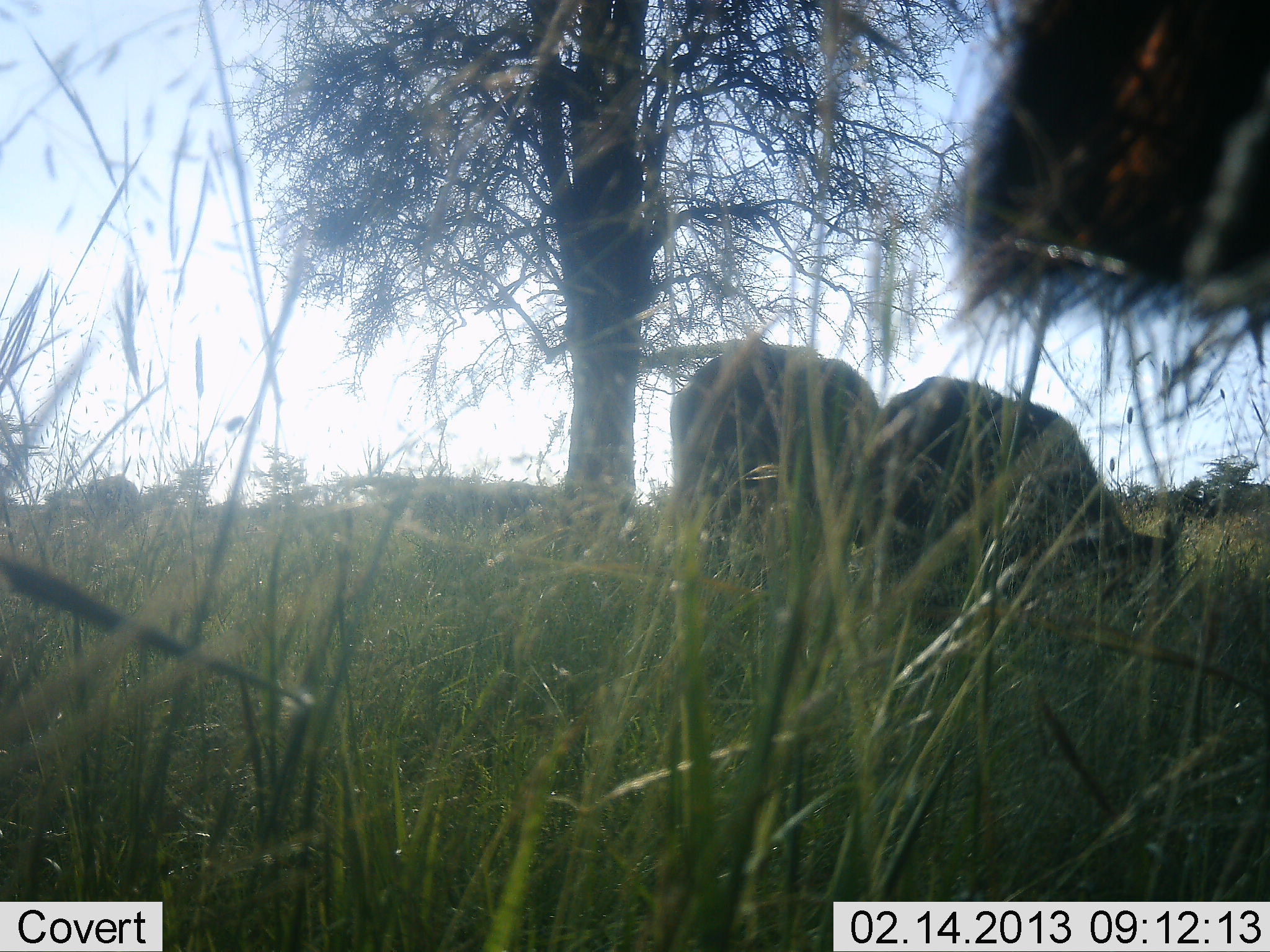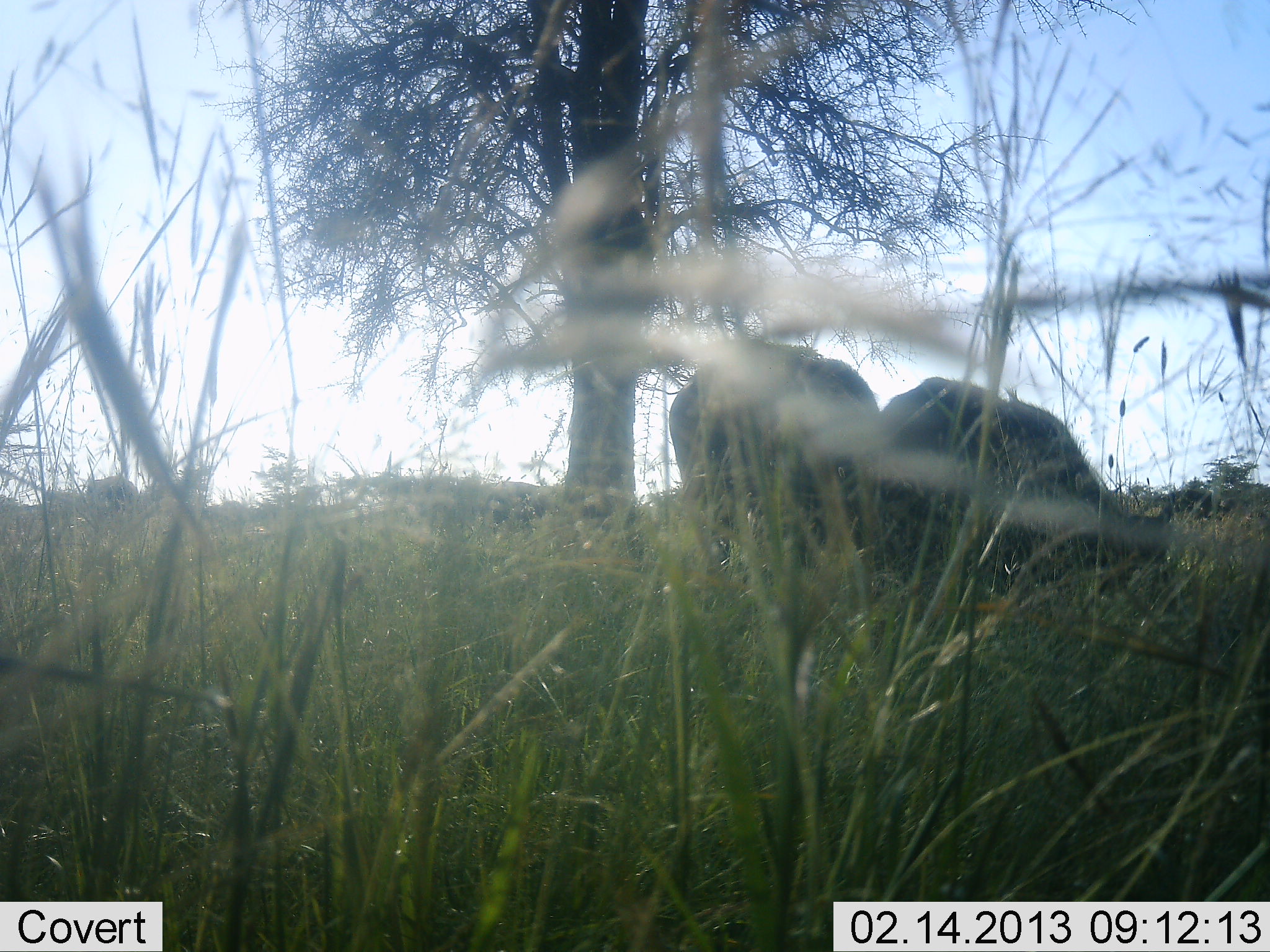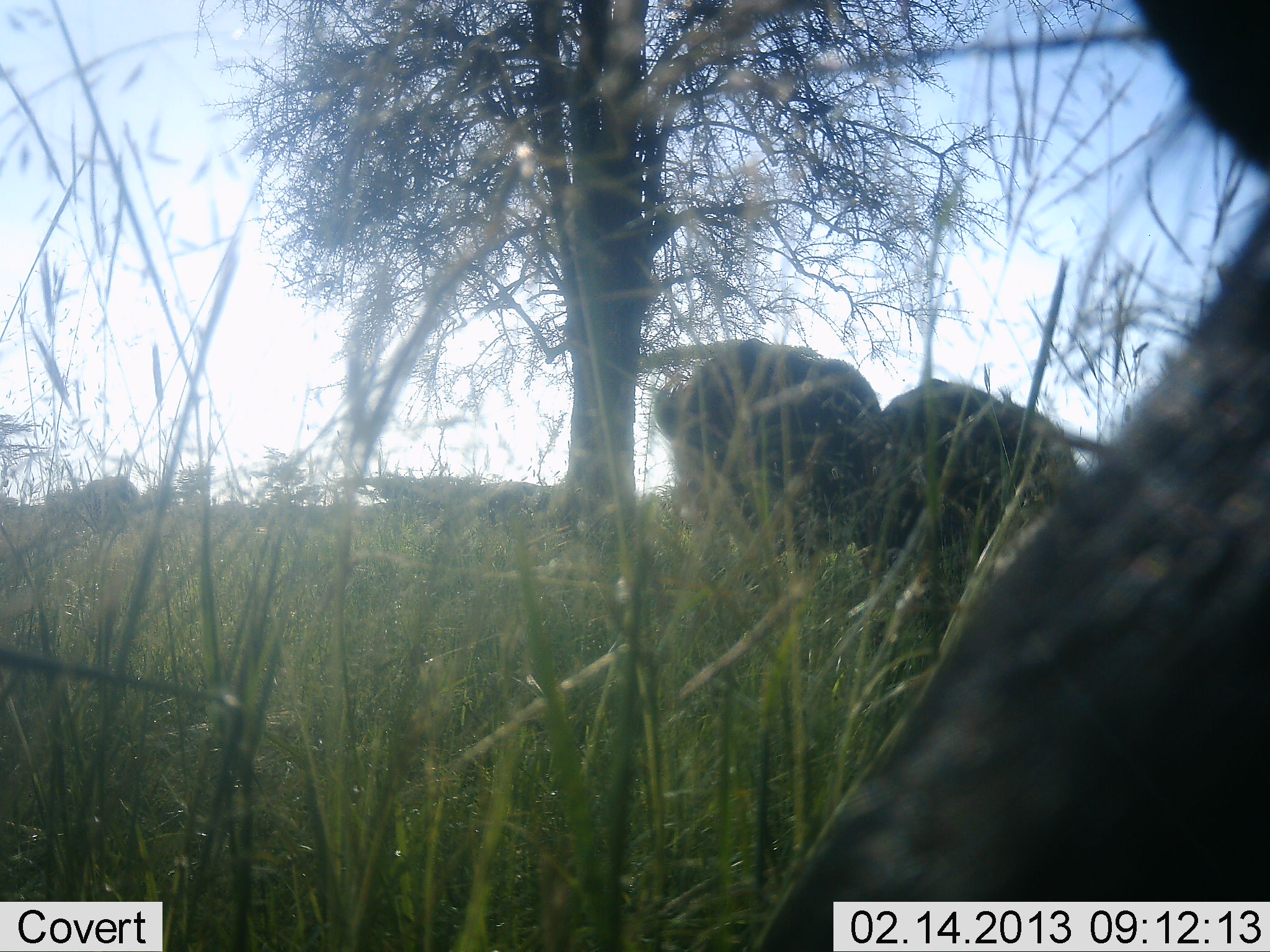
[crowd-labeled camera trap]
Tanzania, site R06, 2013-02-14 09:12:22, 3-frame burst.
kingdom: Animalia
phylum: Chordata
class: Mammalia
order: Artiodactyla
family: Bovidae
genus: Syncerus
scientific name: Syncerus caffer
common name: cape buffalo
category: buffalo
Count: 3.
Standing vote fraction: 50%.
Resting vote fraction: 0%.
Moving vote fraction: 20%.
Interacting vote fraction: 0%.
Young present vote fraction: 0%.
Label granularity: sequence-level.